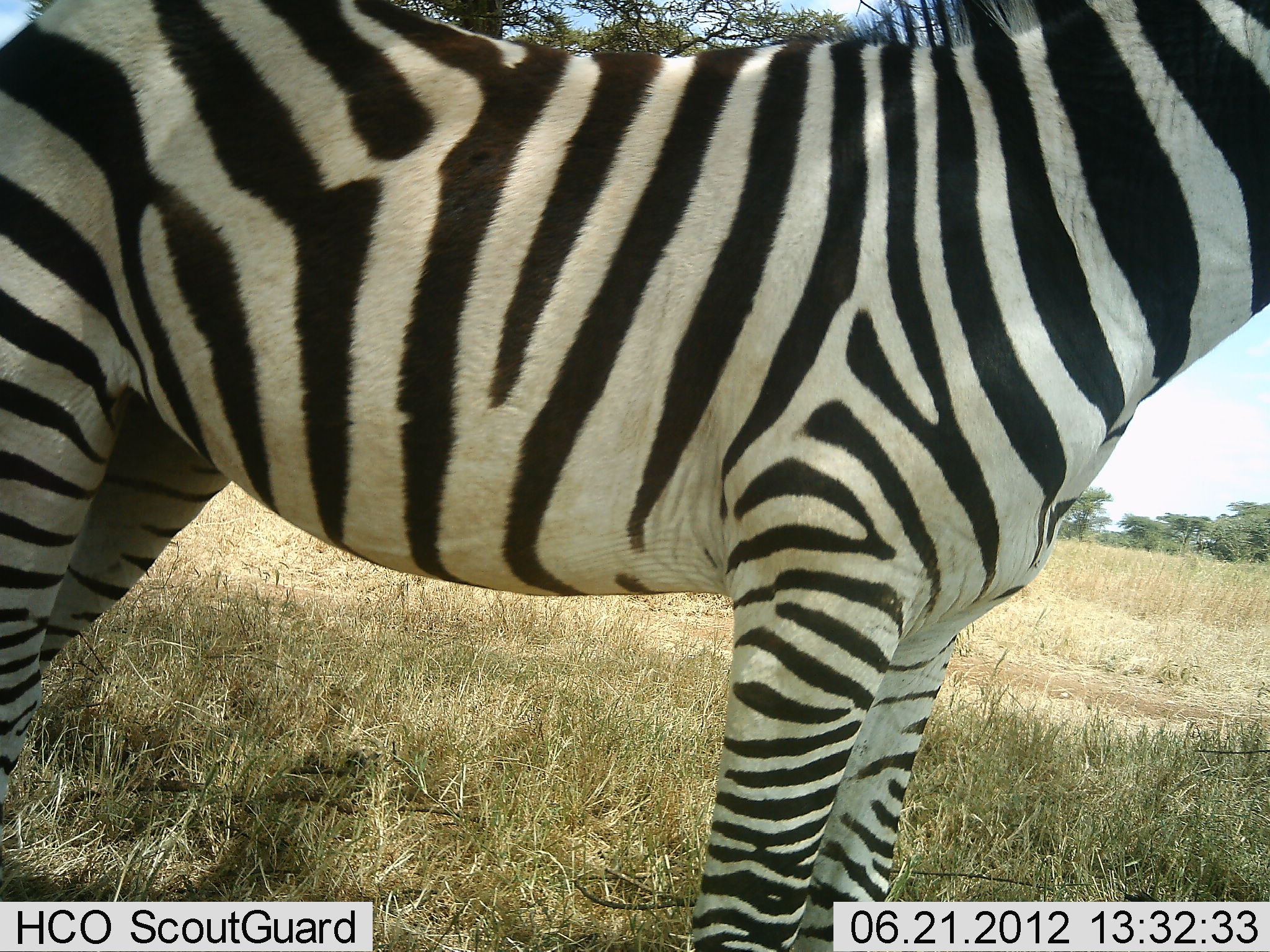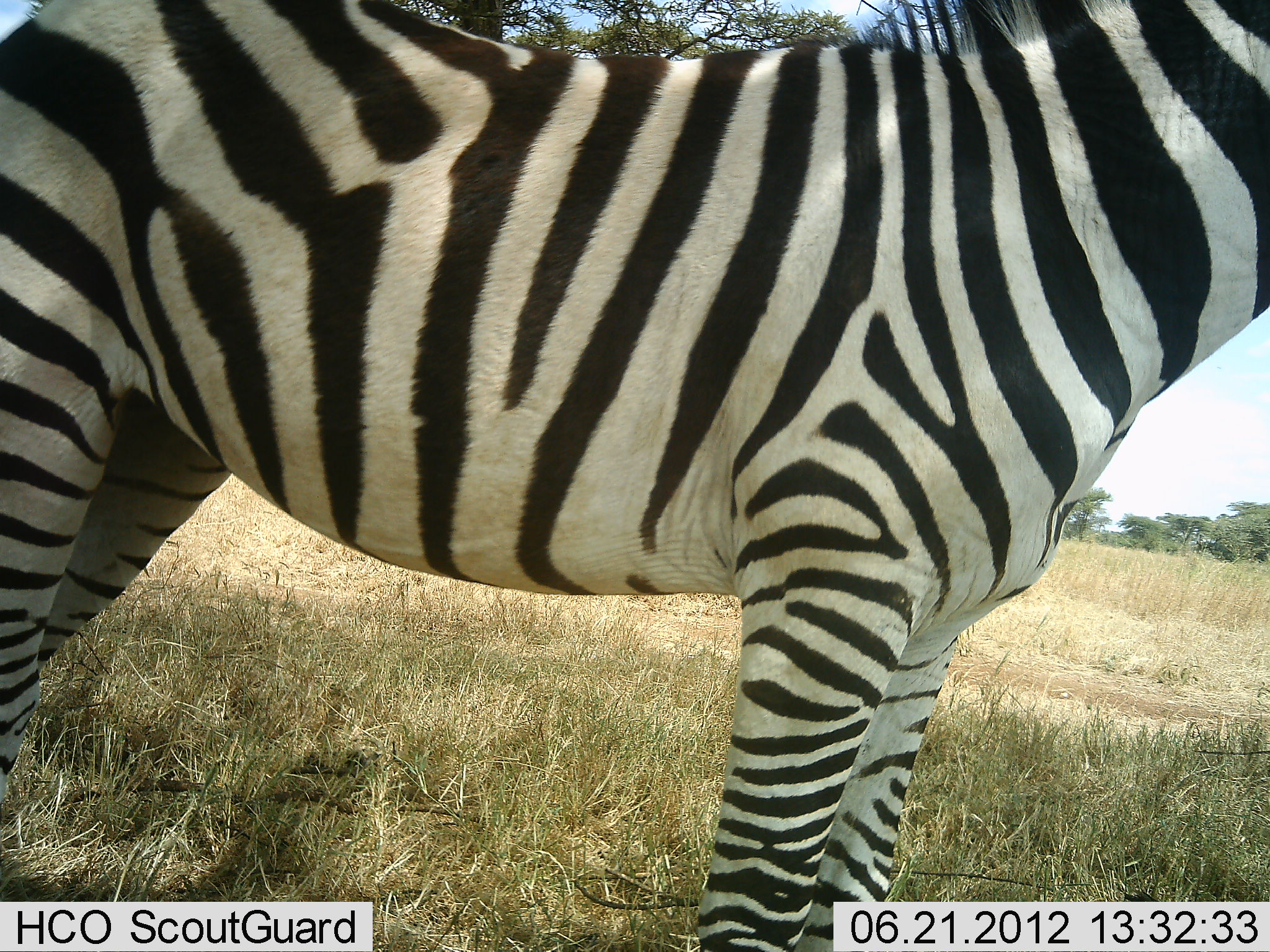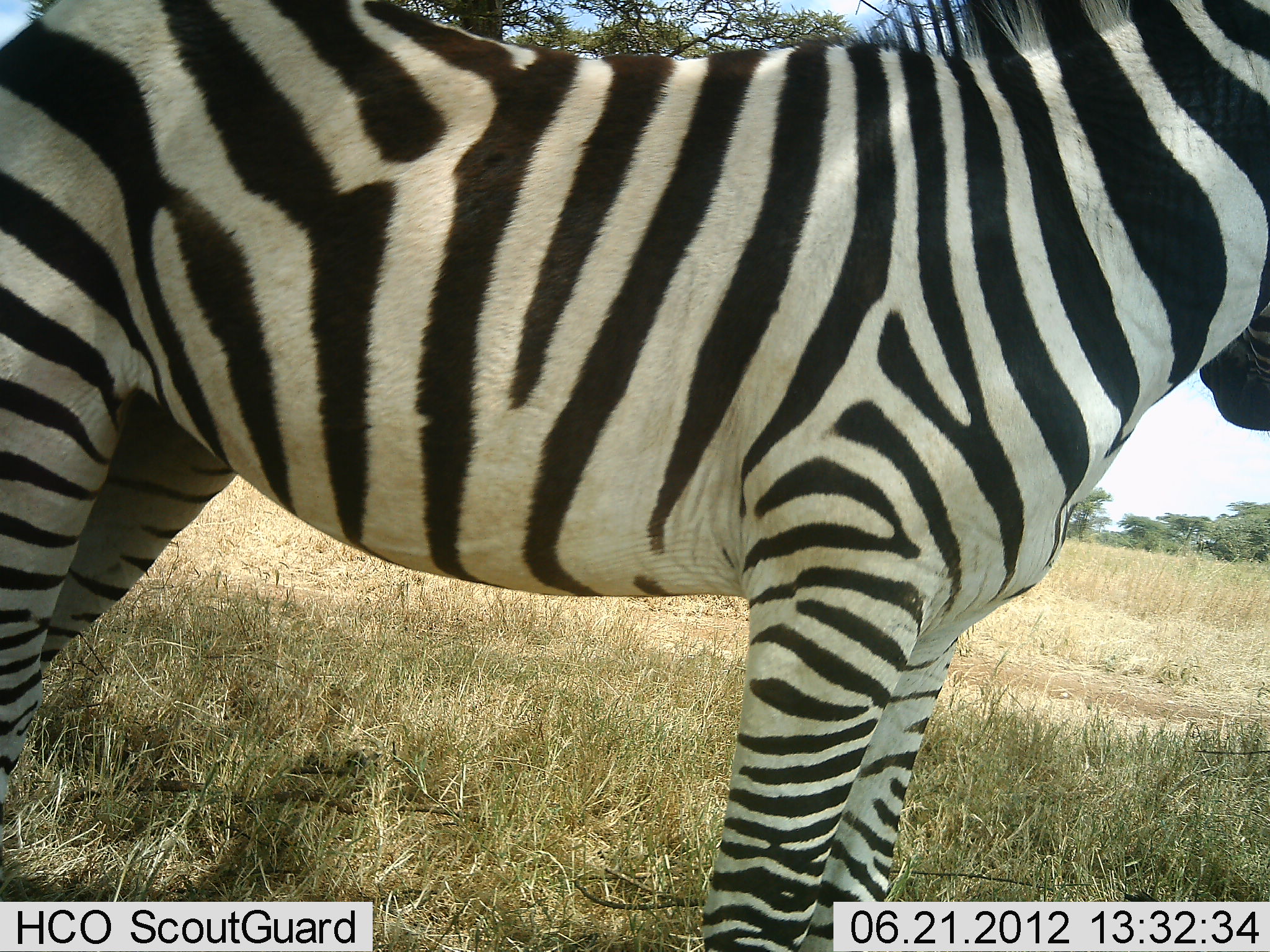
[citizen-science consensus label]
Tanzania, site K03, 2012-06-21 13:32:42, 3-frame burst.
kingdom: Animalia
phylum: Chordata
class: Mammalia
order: Perissodactyla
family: Equidae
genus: Equus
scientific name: Equus quagga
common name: plains zebra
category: zebra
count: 1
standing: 100%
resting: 0%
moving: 0%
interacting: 0%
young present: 0%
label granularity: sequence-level